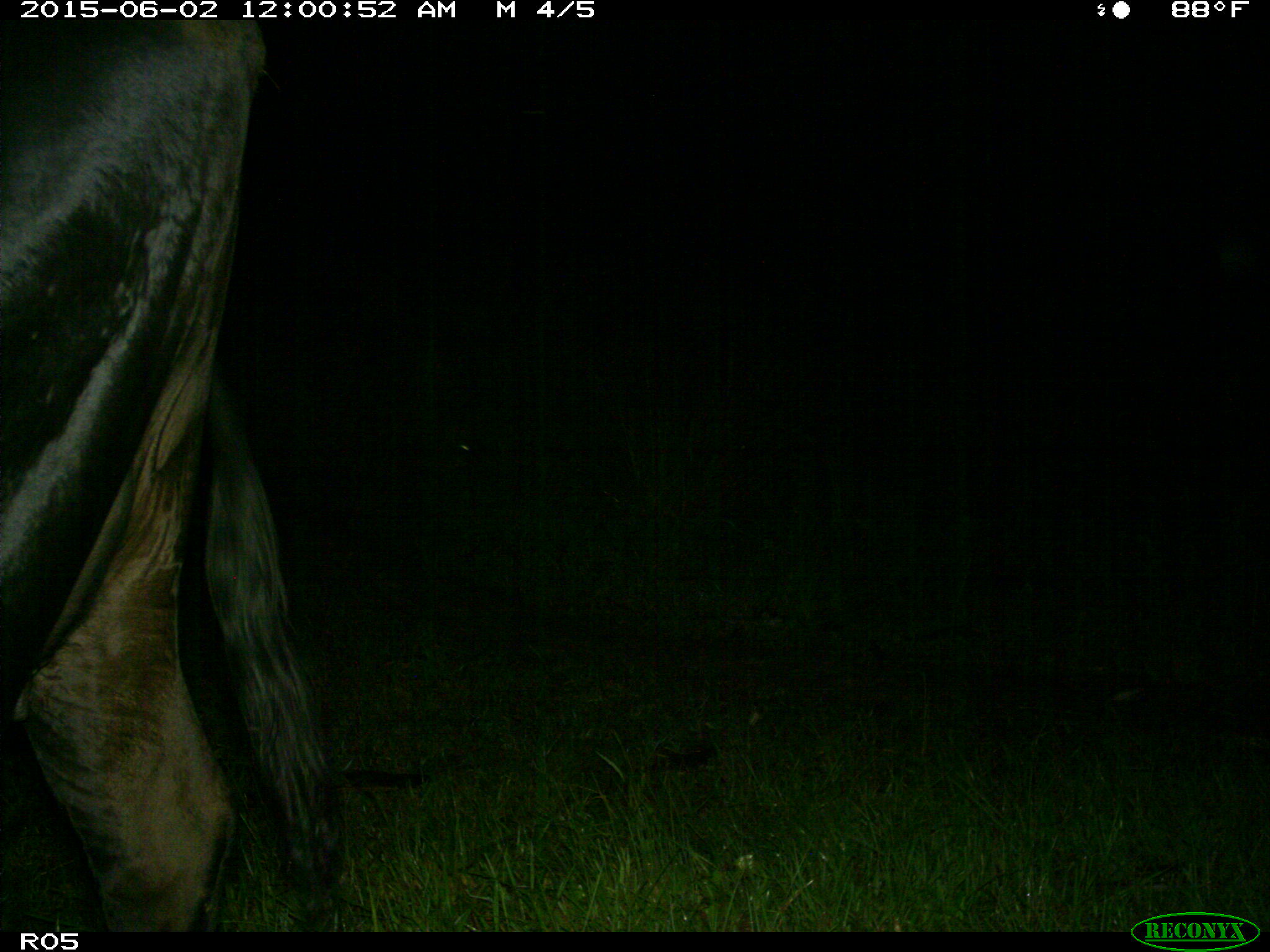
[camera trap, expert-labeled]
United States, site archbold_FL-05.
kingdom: Animalia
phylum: Chordata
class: Mammalia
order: Artiodactyla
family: Bovidae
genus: Bos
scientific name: Bos taurus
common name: domestic cow